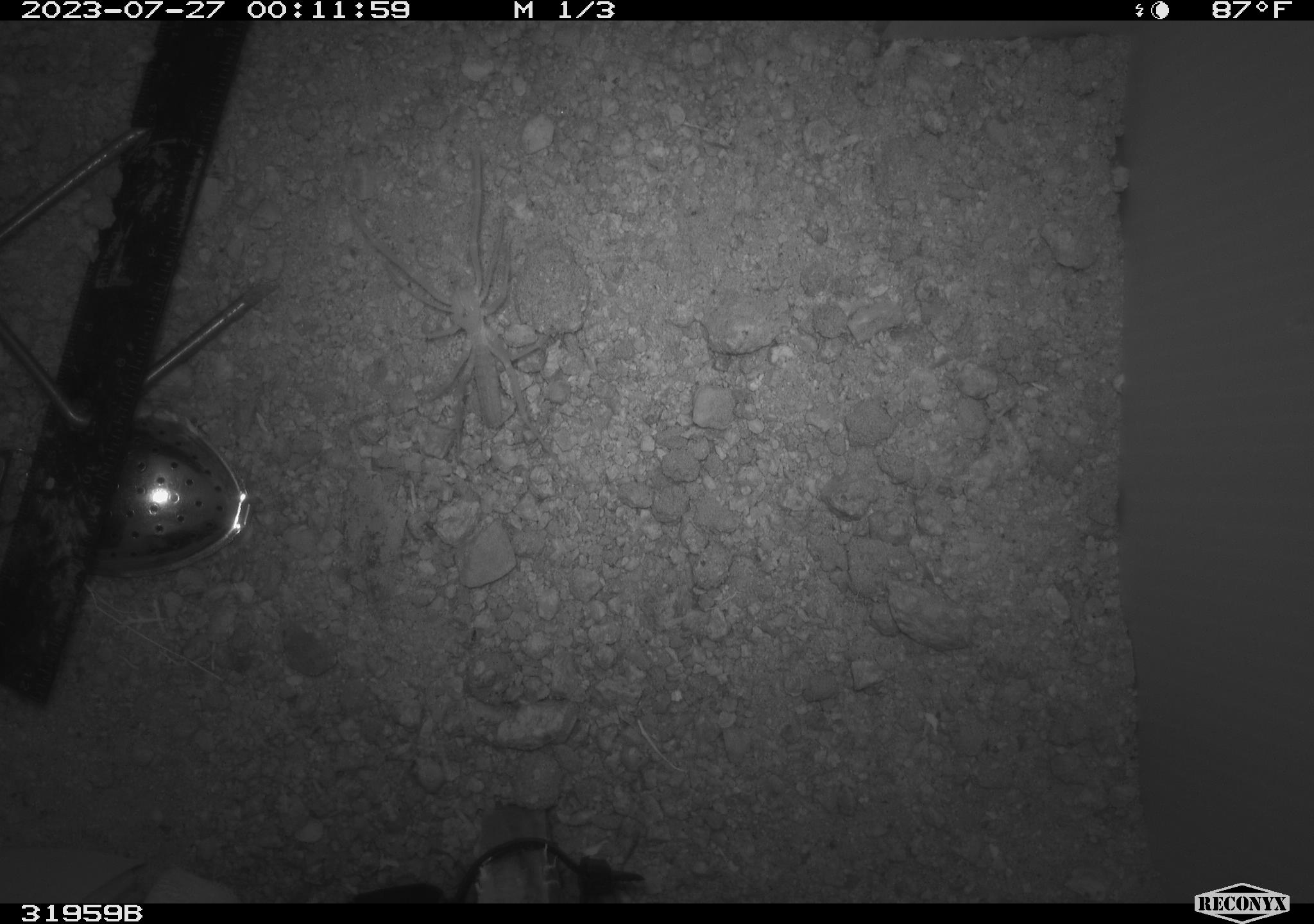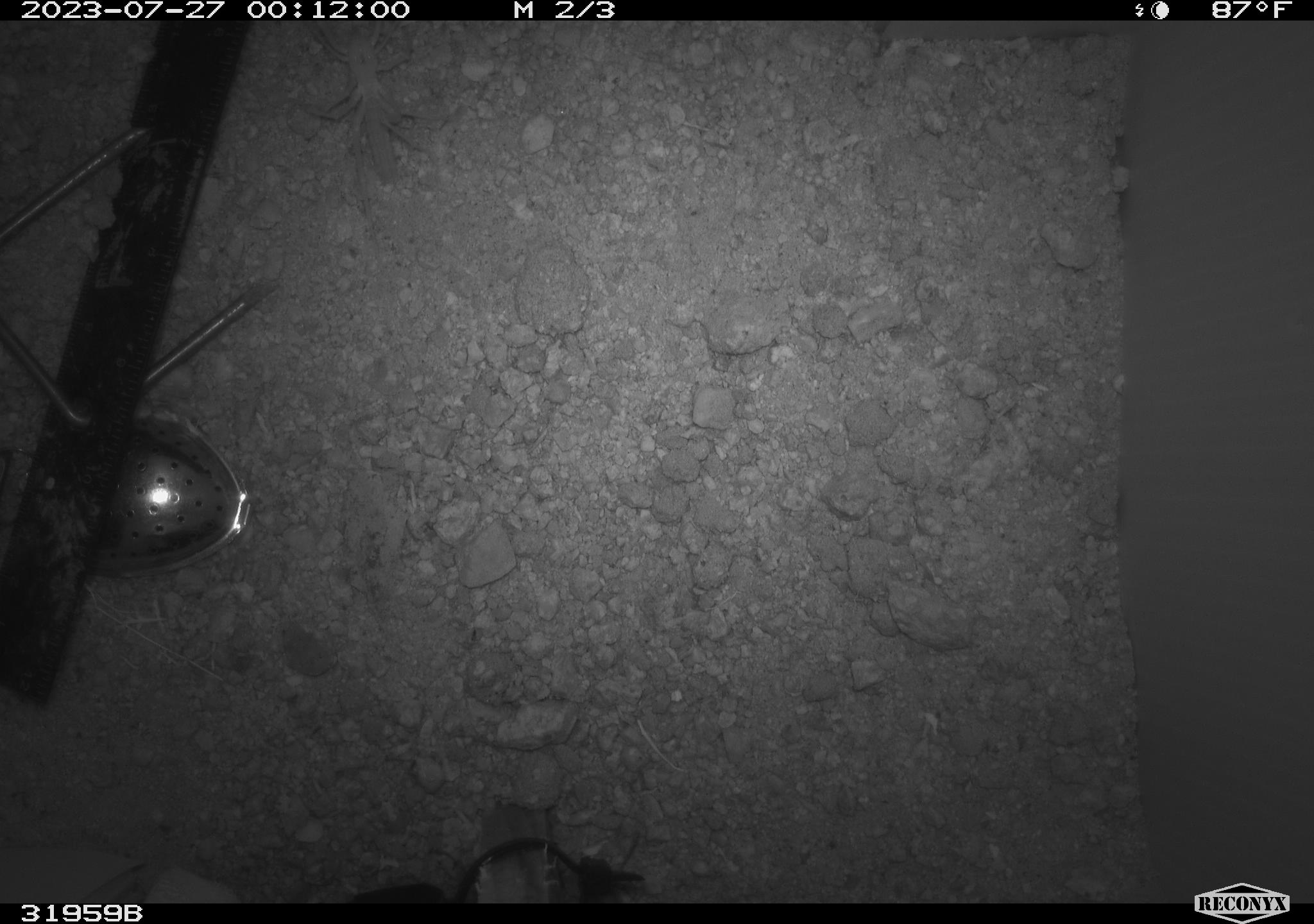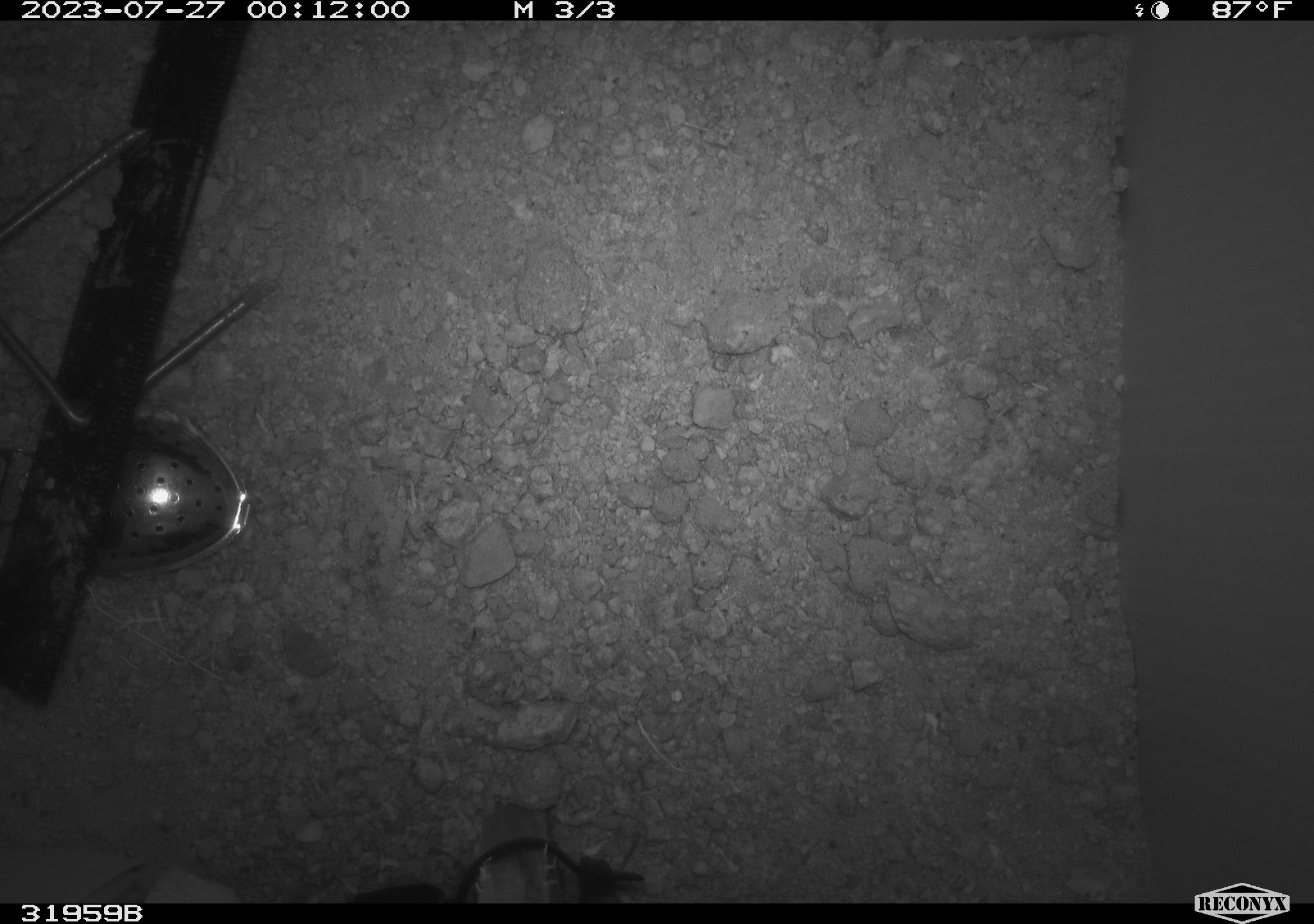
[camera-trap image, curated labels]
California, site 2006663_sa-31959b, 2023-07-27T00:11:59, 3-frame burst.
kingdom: Animalia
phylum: Arthropoda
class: Arachnida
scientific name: Arachnida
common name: arachnids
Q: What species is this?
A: Arachnids (Arachnida).